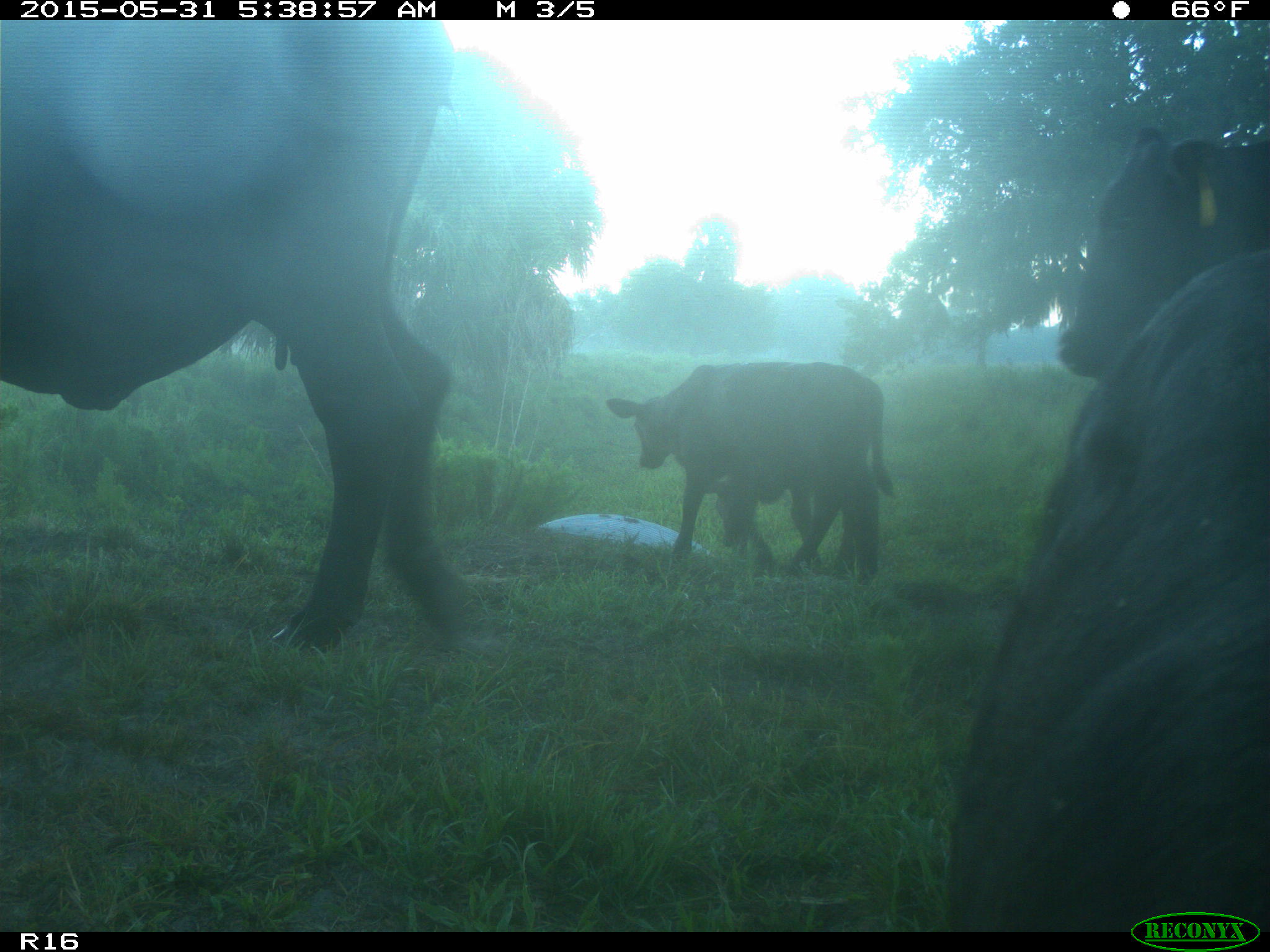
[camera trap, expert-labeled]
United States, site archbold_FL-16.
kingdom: Animalia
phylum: Chordata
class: Mammalia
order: Artiodactyla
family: Bovidae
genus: Bos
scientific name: Bos taurus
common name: domestic cow